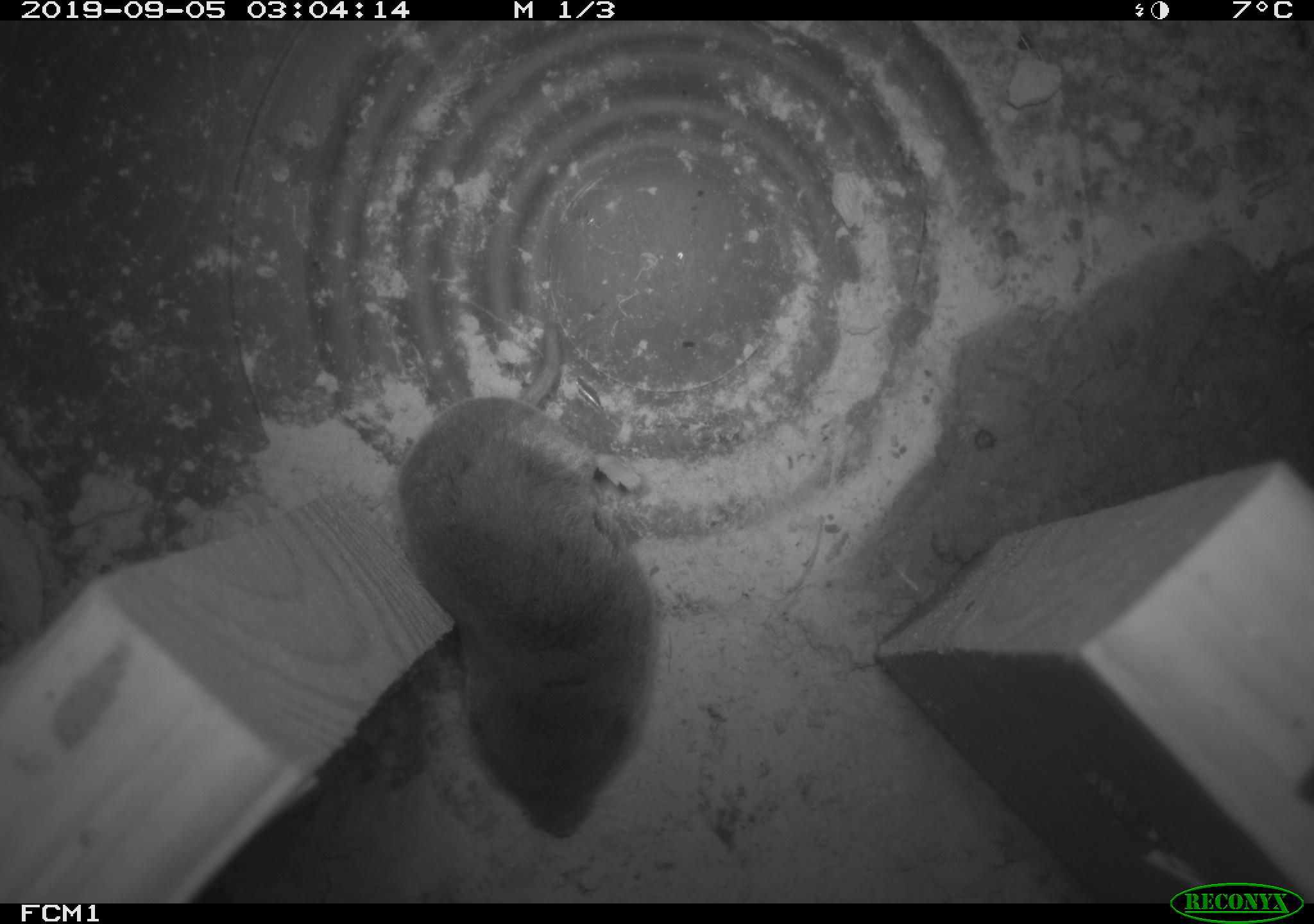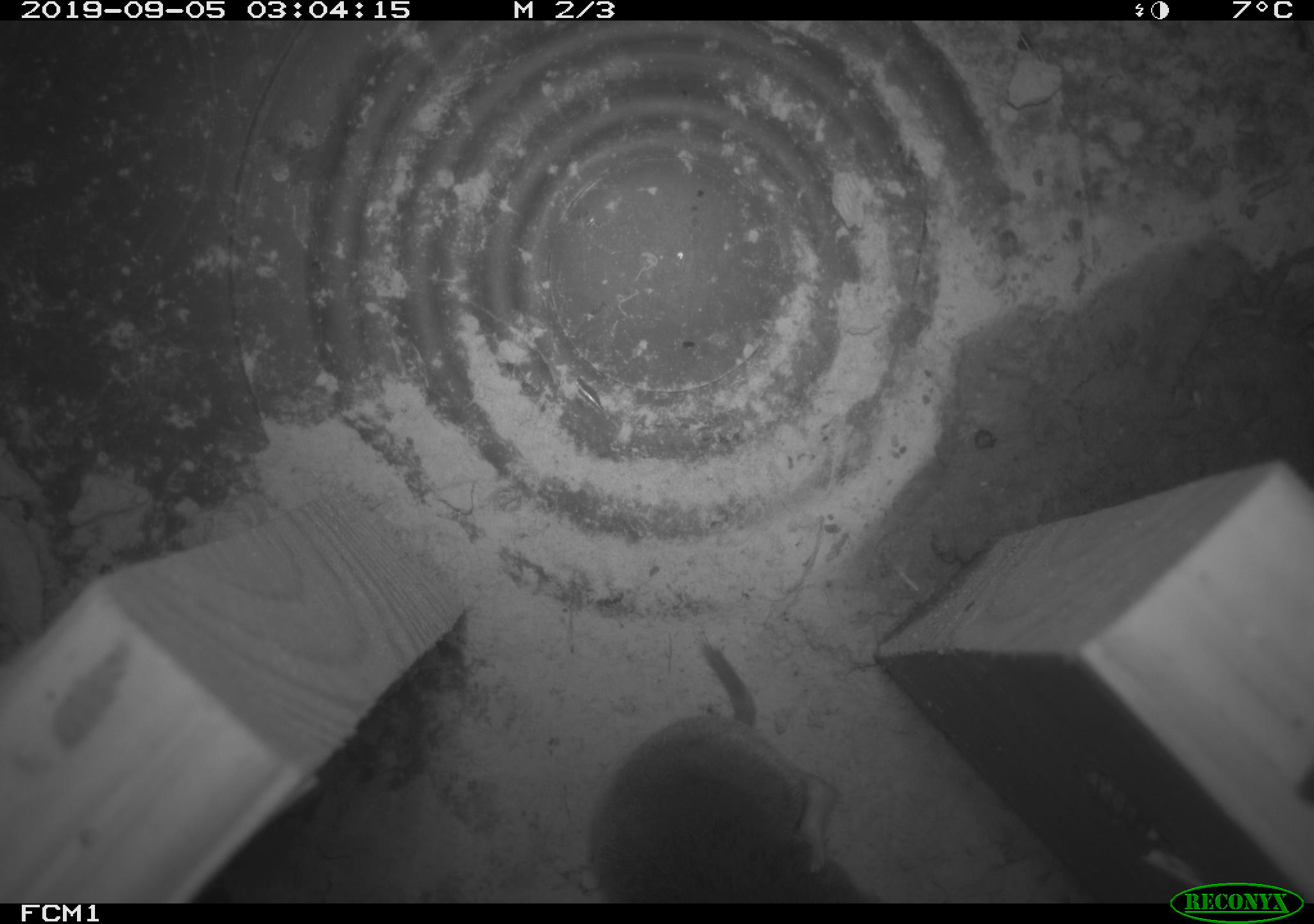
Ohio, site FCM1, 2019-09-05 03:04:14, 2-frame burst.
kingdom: Animalia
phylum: Chordata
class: Mammalia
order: Eulipotyphla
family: Soricidae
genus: Blarina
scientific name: Blarina brevicauda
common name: northern short-tailed shrew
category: n. short-tailed shrew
N. short-tailed shrew (northern short-tailed shrew) (Blarina brevicauda).